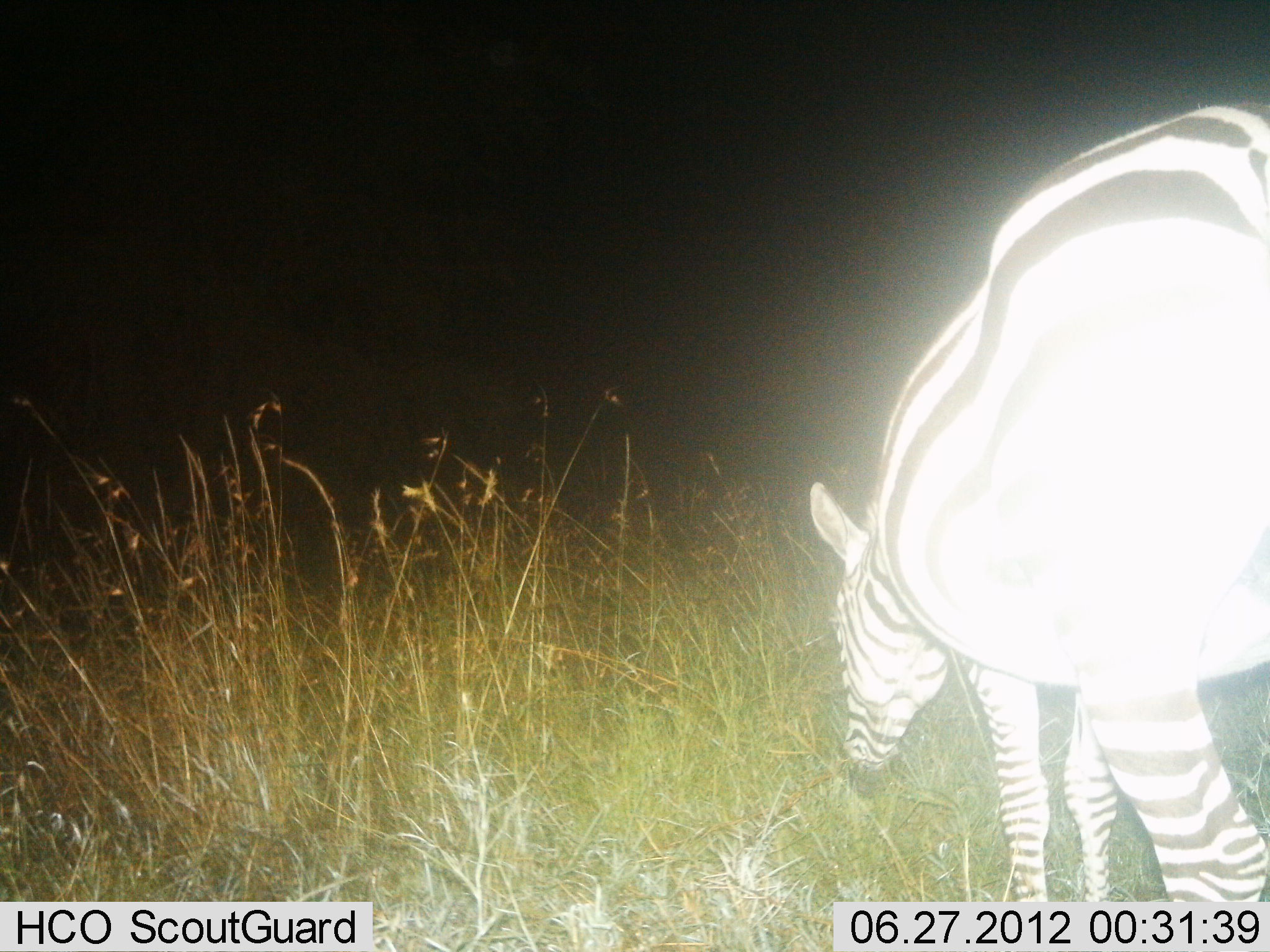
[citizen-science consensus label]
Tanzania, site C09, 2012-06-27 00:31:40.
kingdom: Animalia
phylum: Chordata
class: Mammalia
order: Perissodactyla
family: Equidae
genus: Equus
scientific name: Equus quagga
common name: plains zebra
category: zebra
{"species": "zebra (plains zebra) (Equus quagga)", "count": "1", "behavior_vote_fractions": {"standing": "0%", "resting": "10%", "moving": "0%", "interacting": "0%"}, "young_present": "0%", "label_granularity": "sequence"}